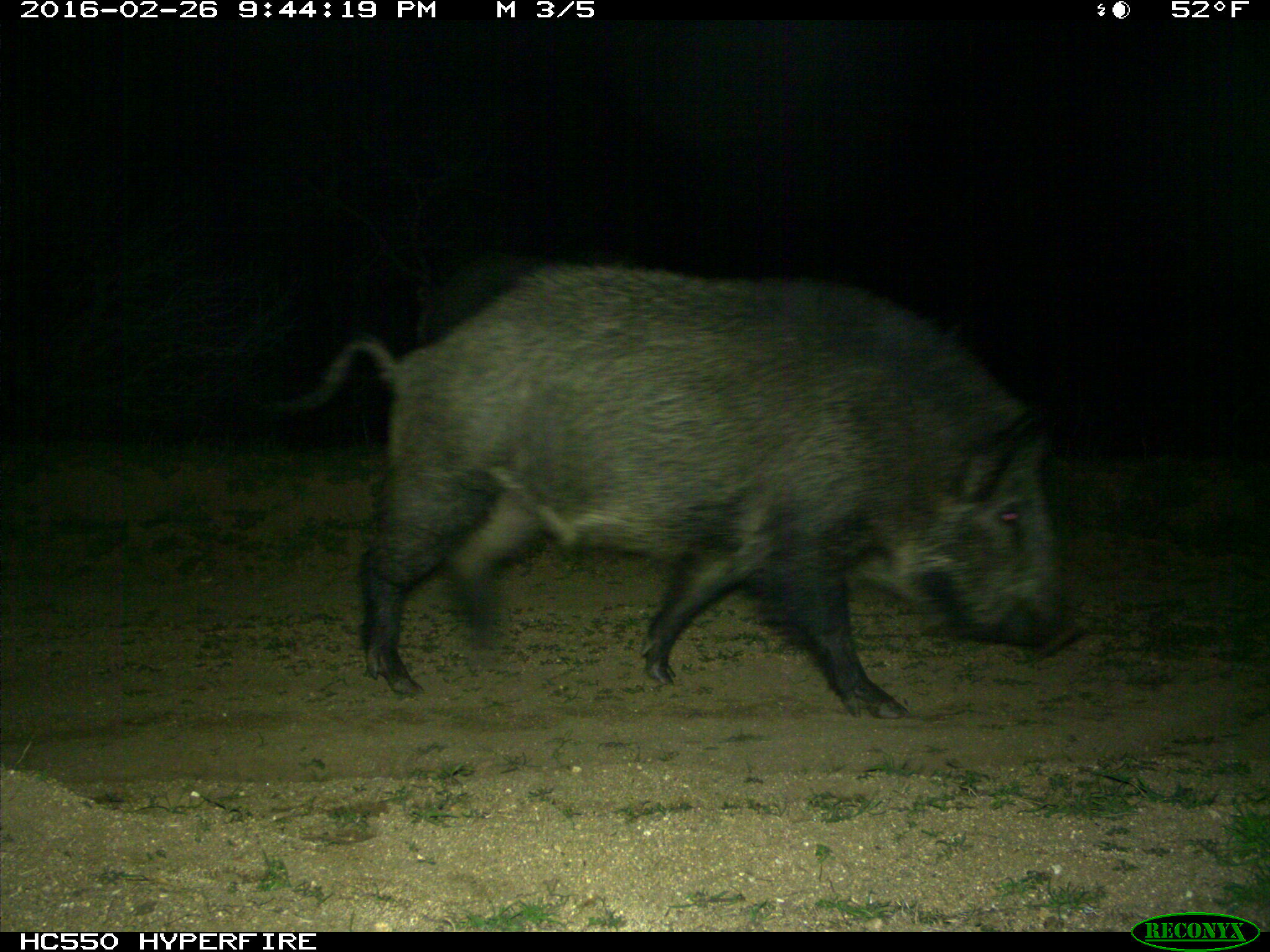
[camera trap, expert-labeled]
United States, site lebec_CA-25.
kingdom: Animalia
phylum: Chordata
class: Mammalia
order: Artiodactyla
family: Suidae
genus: Sus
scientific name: Sus scrofa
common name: wild boar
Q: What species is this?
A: Sus scrofa (wild boar).